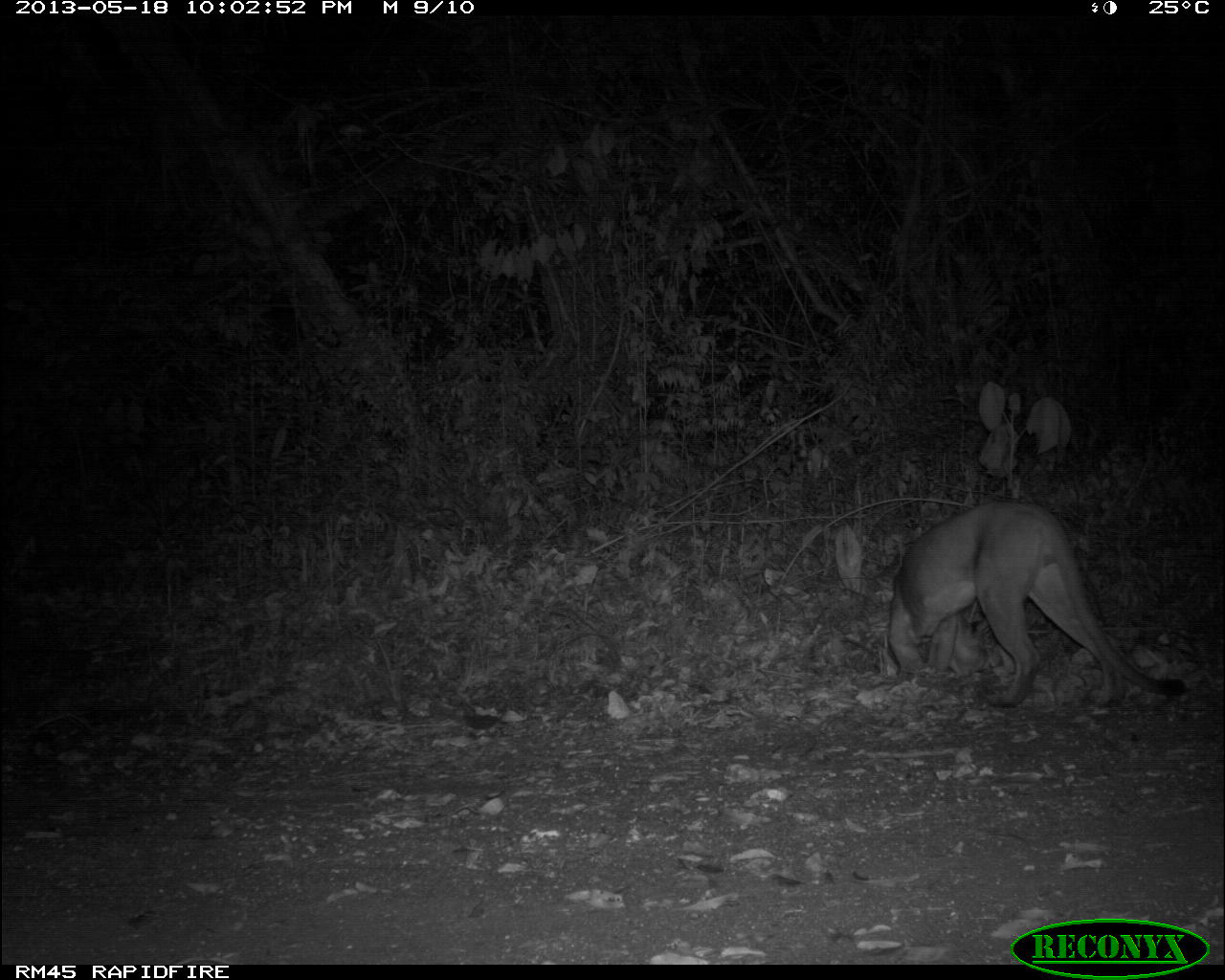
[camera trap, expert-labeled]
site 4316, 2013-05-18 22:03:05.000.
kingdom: Animalia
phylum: Chordata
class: Mammalia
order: Carnivora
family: Felidae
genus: Puma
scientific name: Puma concolor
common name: mountain lion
Puma concolor (mountain lion), count 1, sex male.